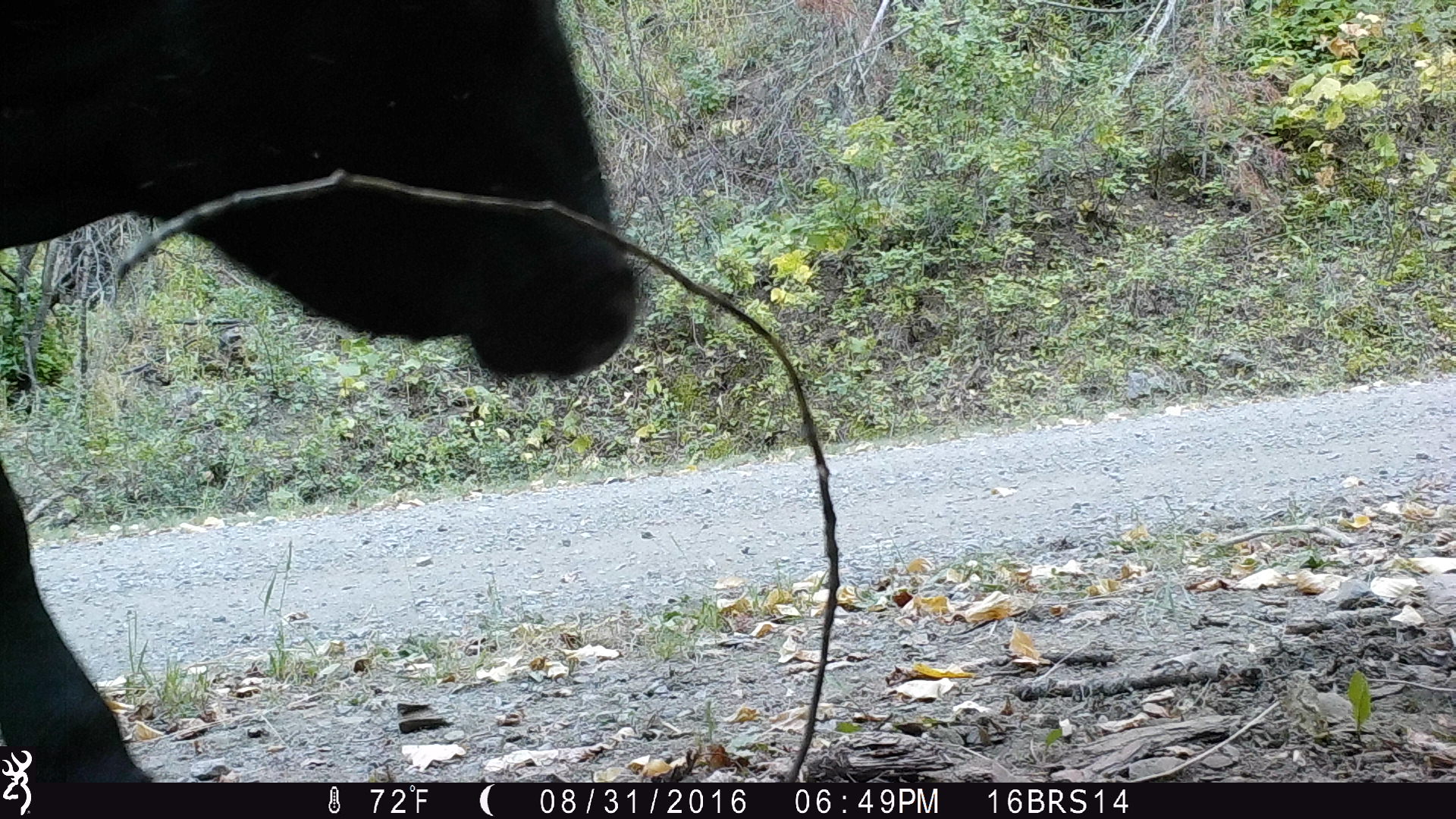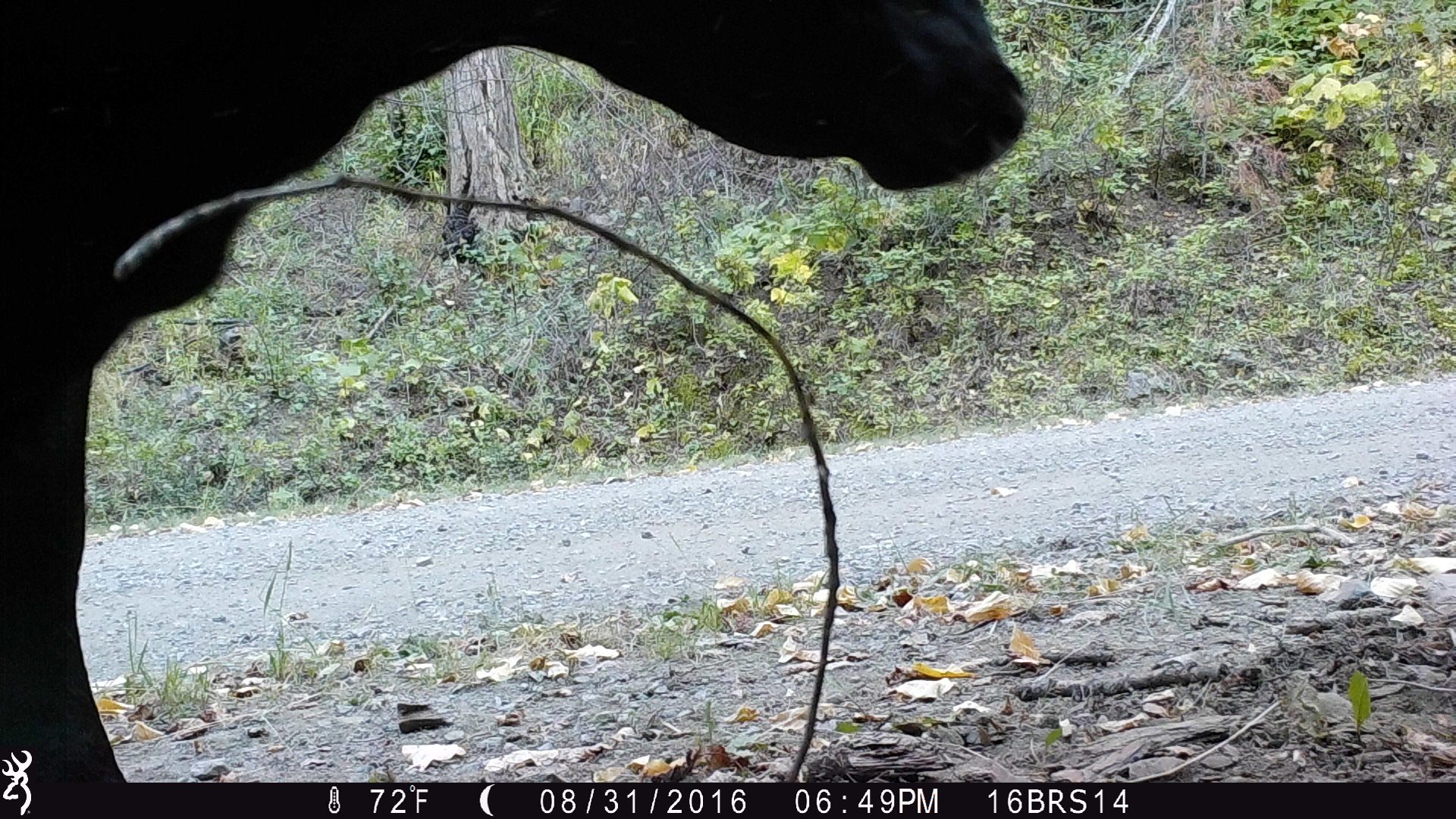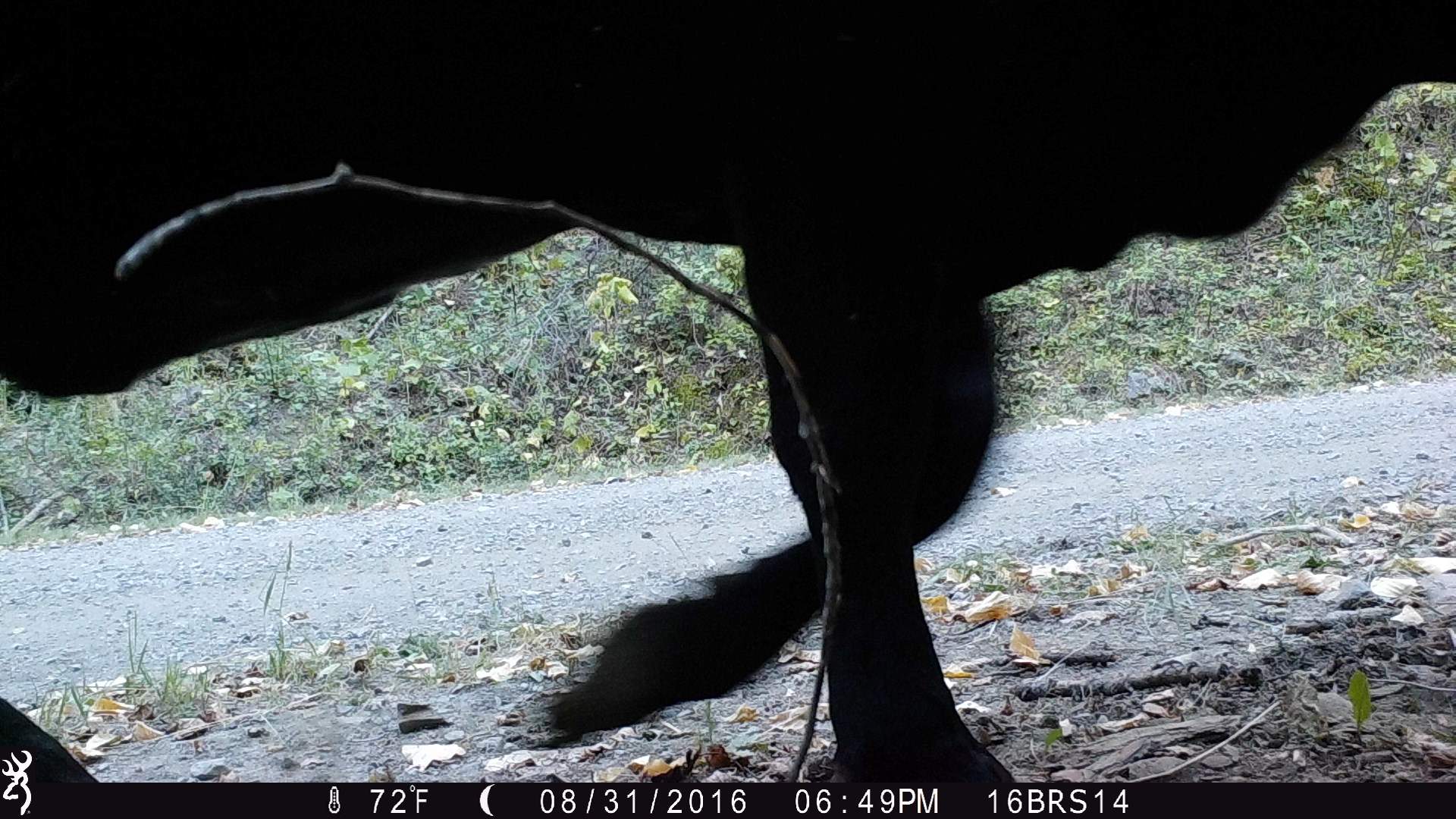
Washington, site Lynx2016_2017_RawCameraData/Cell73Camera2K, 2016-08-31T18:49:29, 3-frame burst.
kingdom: Animalia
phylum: Chordata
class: Mammalia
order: Artiodactyla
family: Bovidae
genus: Bos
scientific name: Bos taurus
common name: domestic cattle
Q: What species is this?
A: Domestic cattle (Bos taurus).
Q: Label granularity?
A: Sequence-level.